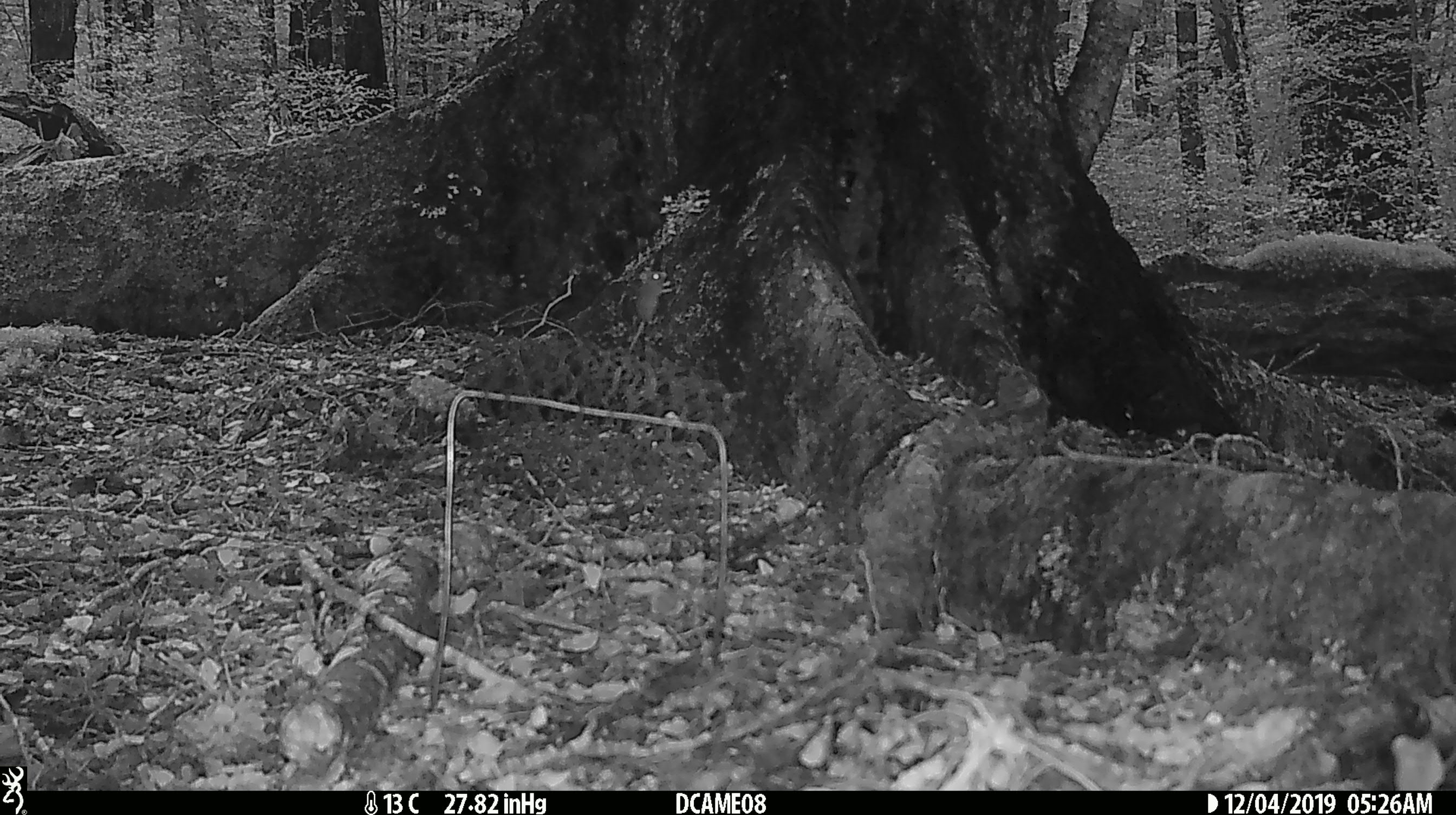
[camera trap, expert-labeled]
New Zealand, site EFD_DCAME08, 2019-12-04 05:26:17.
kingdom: Animalia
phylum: Chordata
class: Mammalia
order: Rodentia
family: Muridae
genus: Mus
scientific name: Mus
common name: mouse